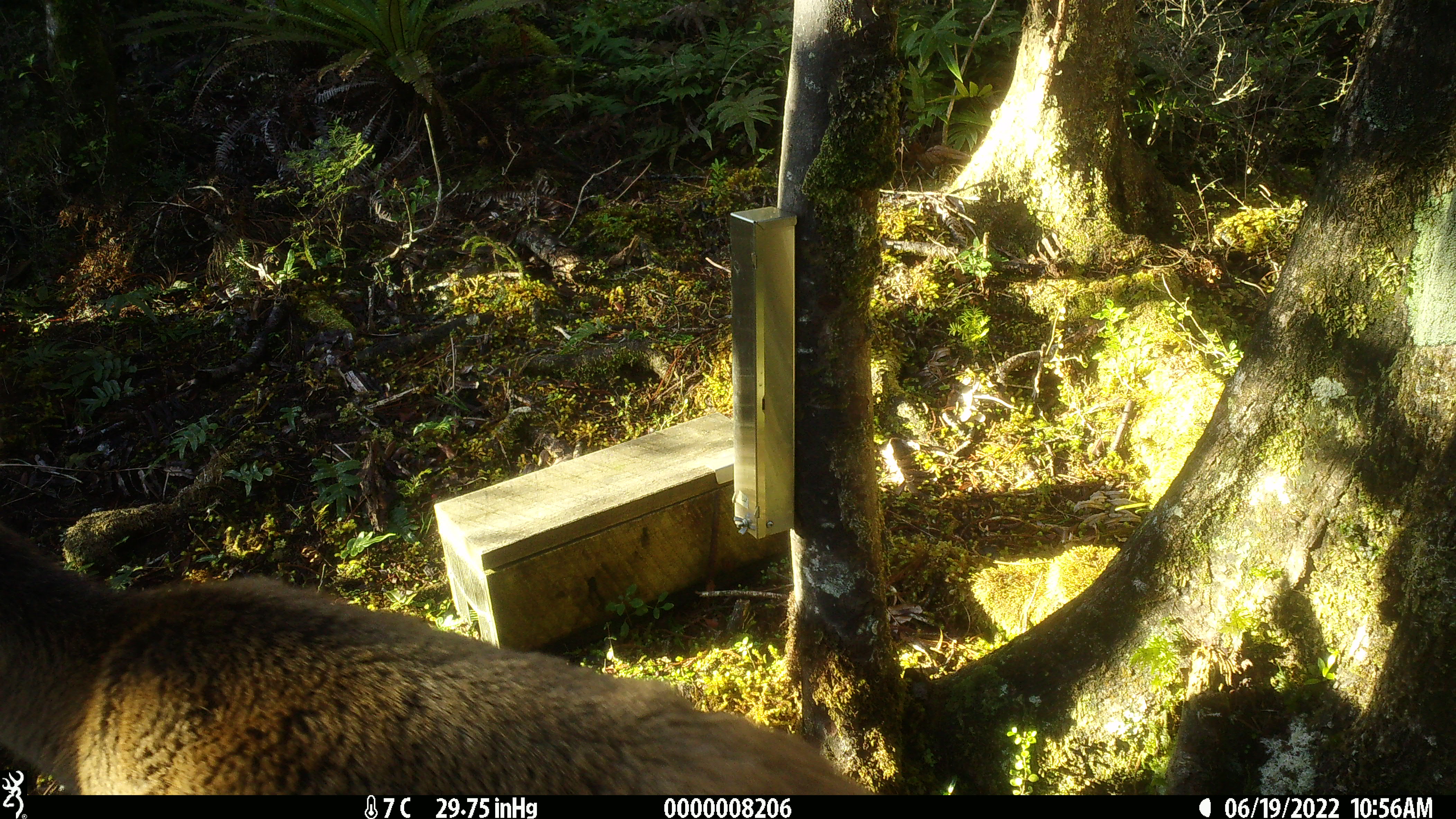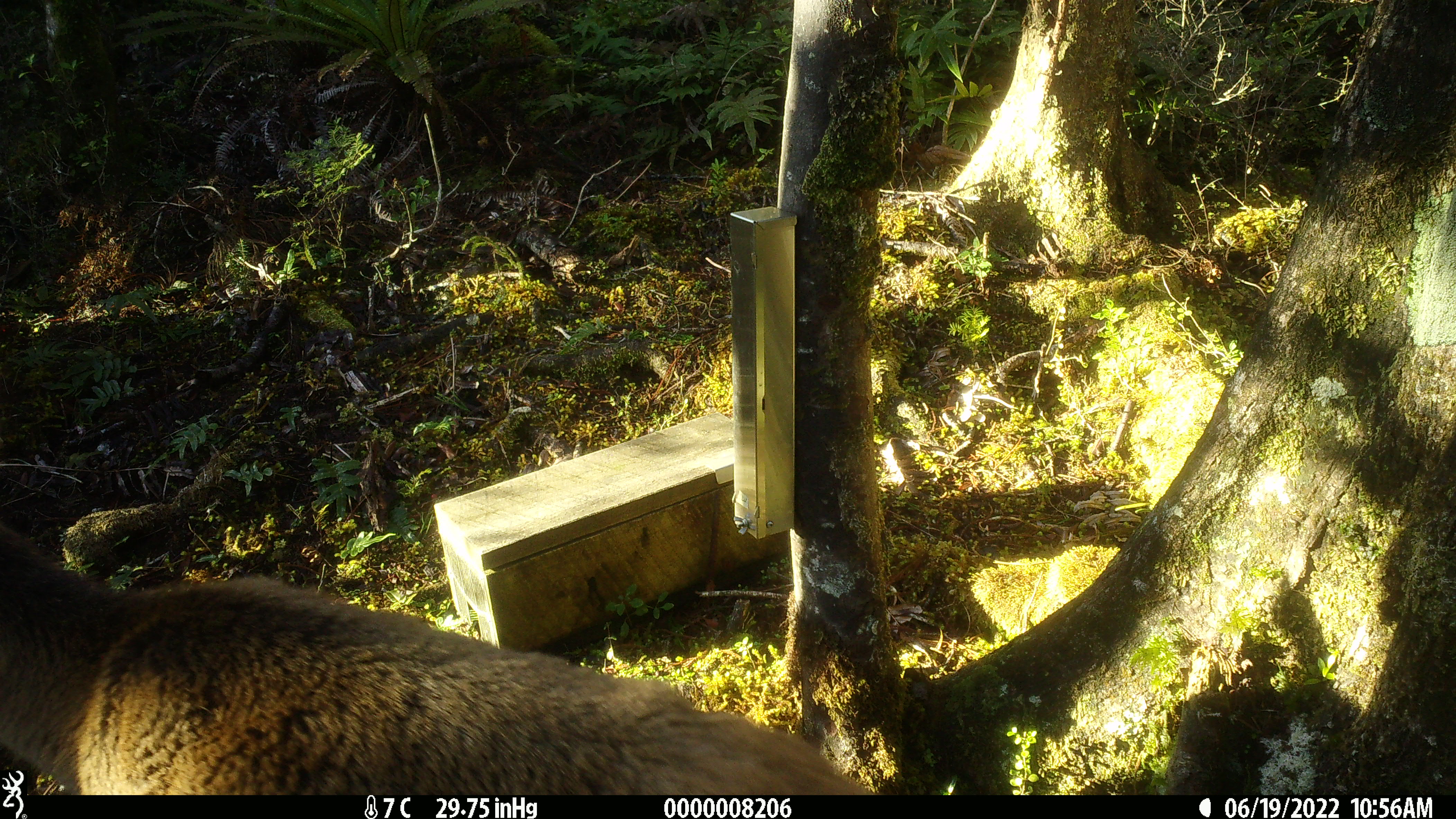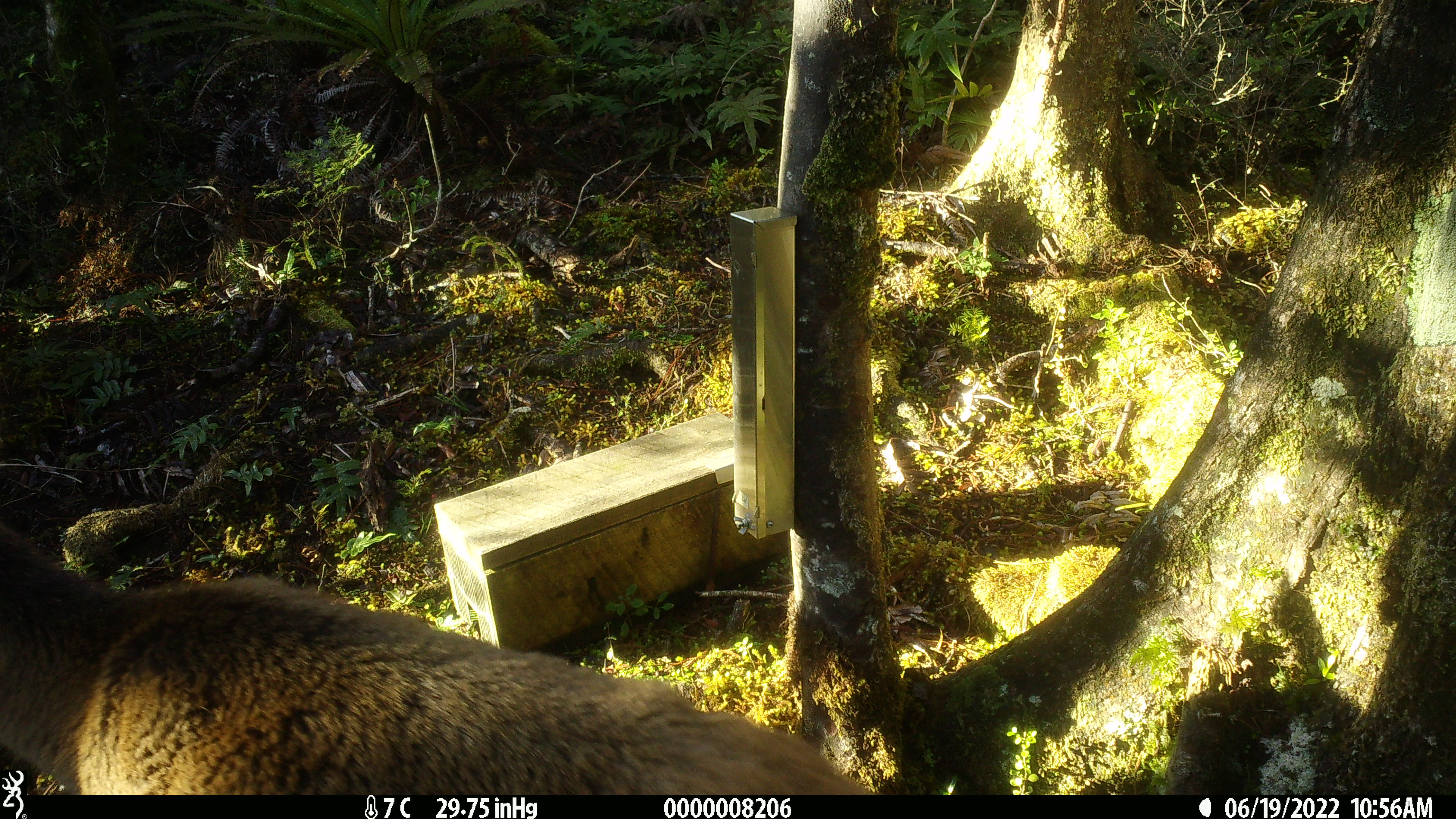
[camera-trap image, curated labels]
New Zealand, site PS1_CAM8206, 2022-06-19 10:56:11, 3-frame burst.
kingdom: Animalia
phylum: Chordata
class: Mammalia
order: Artiodactyla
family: Cervidae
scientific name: Cervidae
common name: deer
Deer (Cervidae).